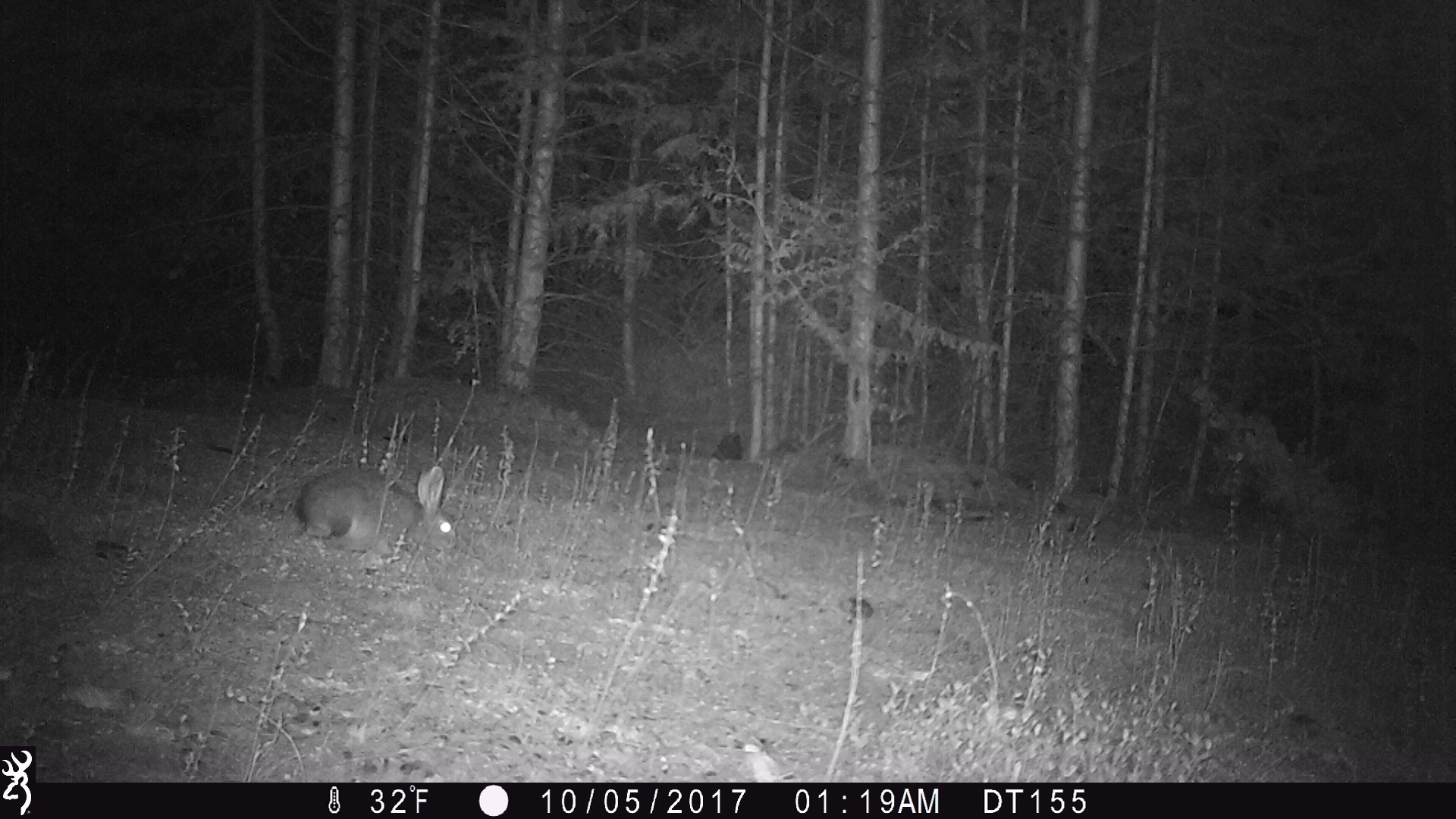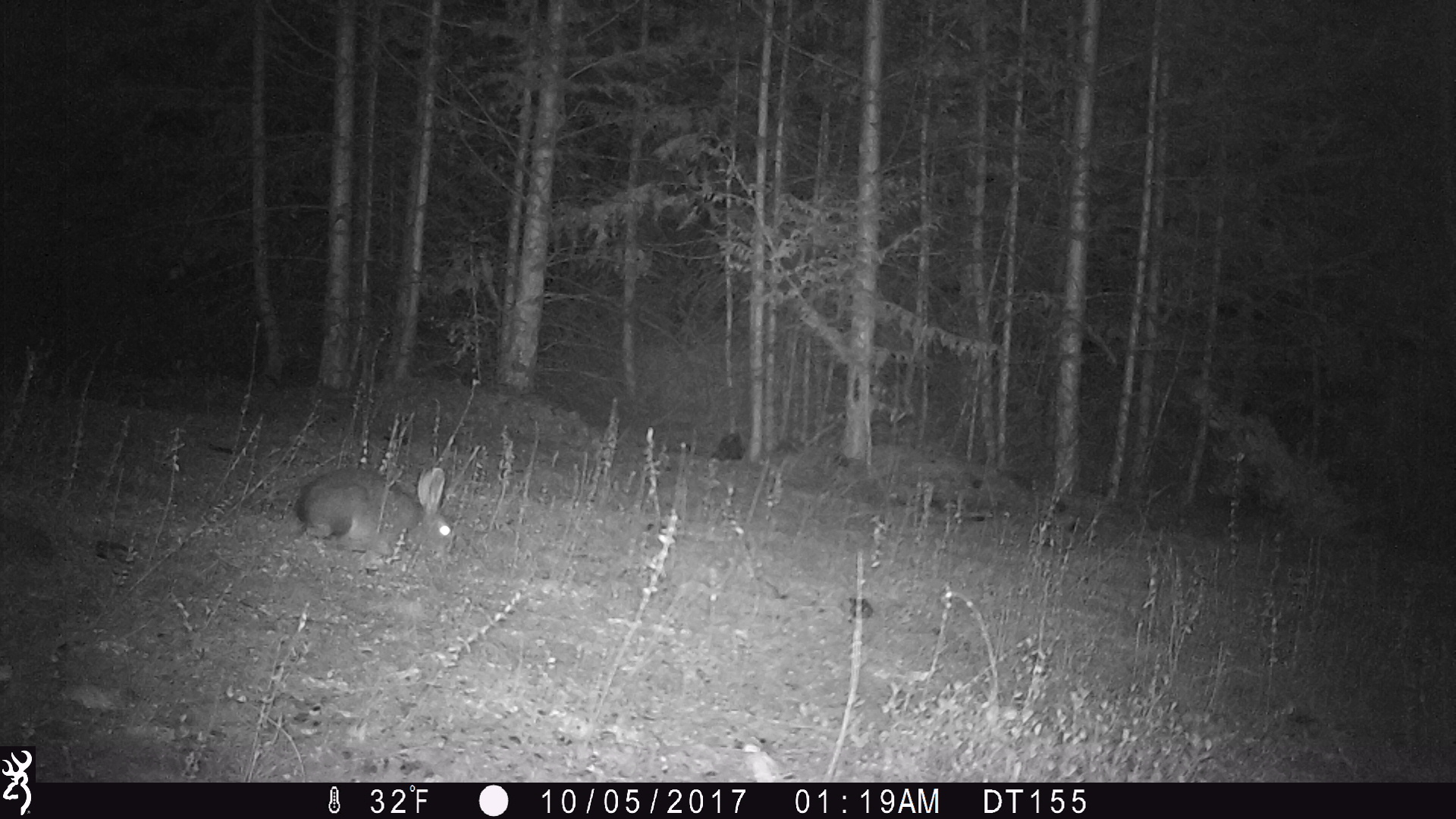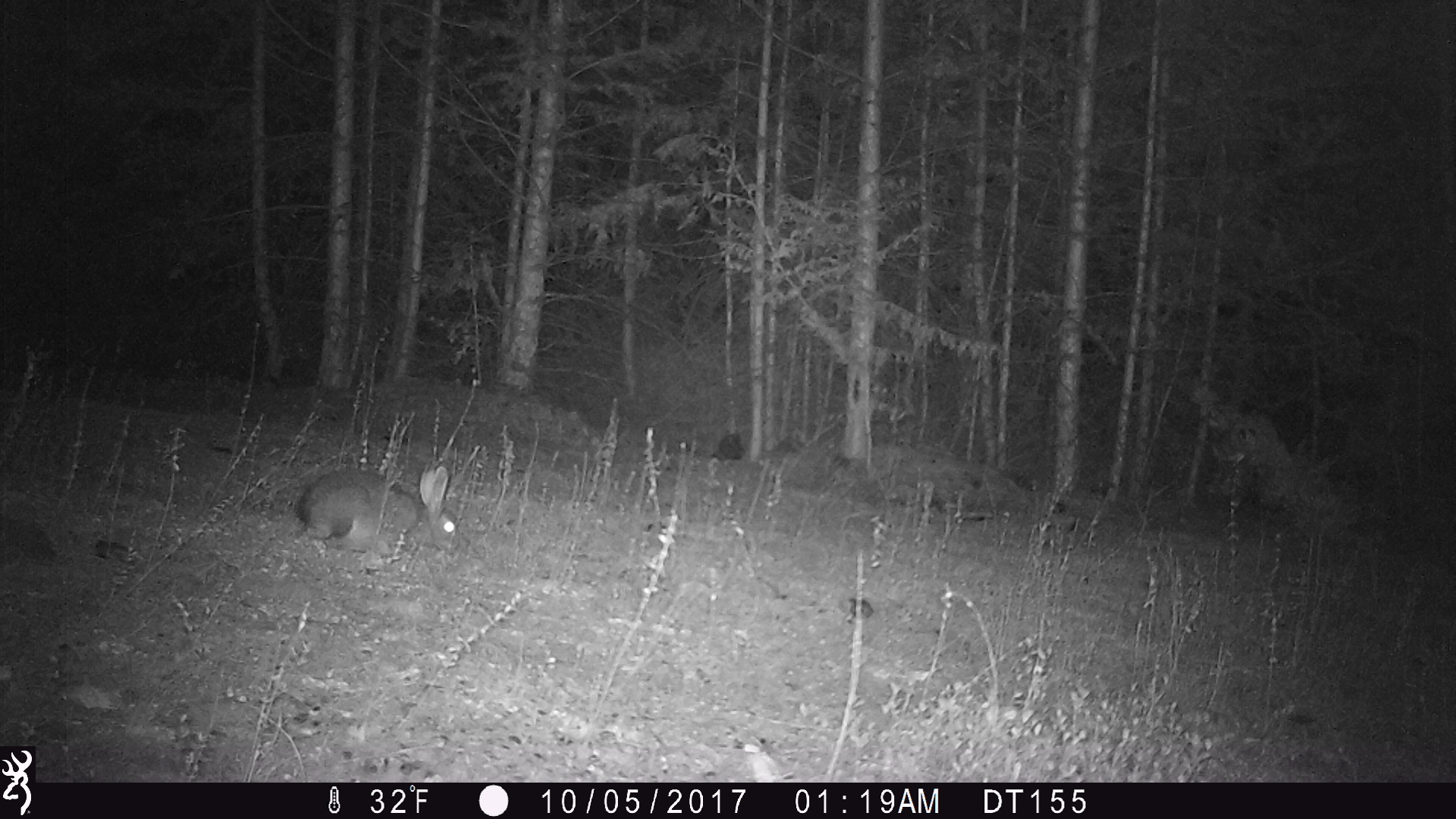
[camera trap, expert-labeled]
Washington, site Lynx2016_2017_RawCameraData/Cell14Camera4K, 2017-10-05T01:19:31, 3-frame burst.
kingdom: Animalia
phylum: Chordata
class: Mammalia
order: Lagomorpha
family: Leporidae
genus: Lepus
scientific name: Lepus americanus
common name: snowshoe hare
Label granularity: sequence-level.